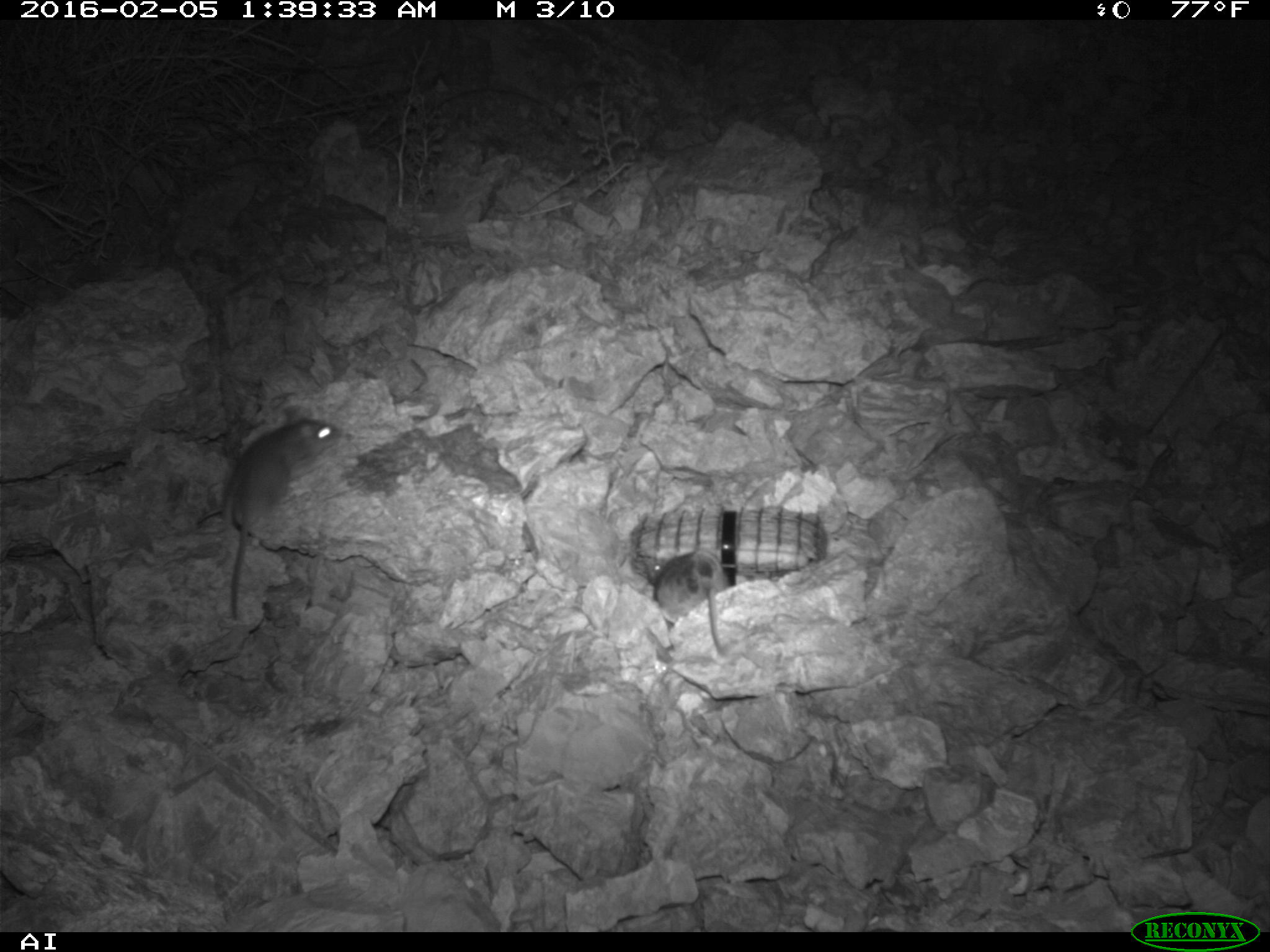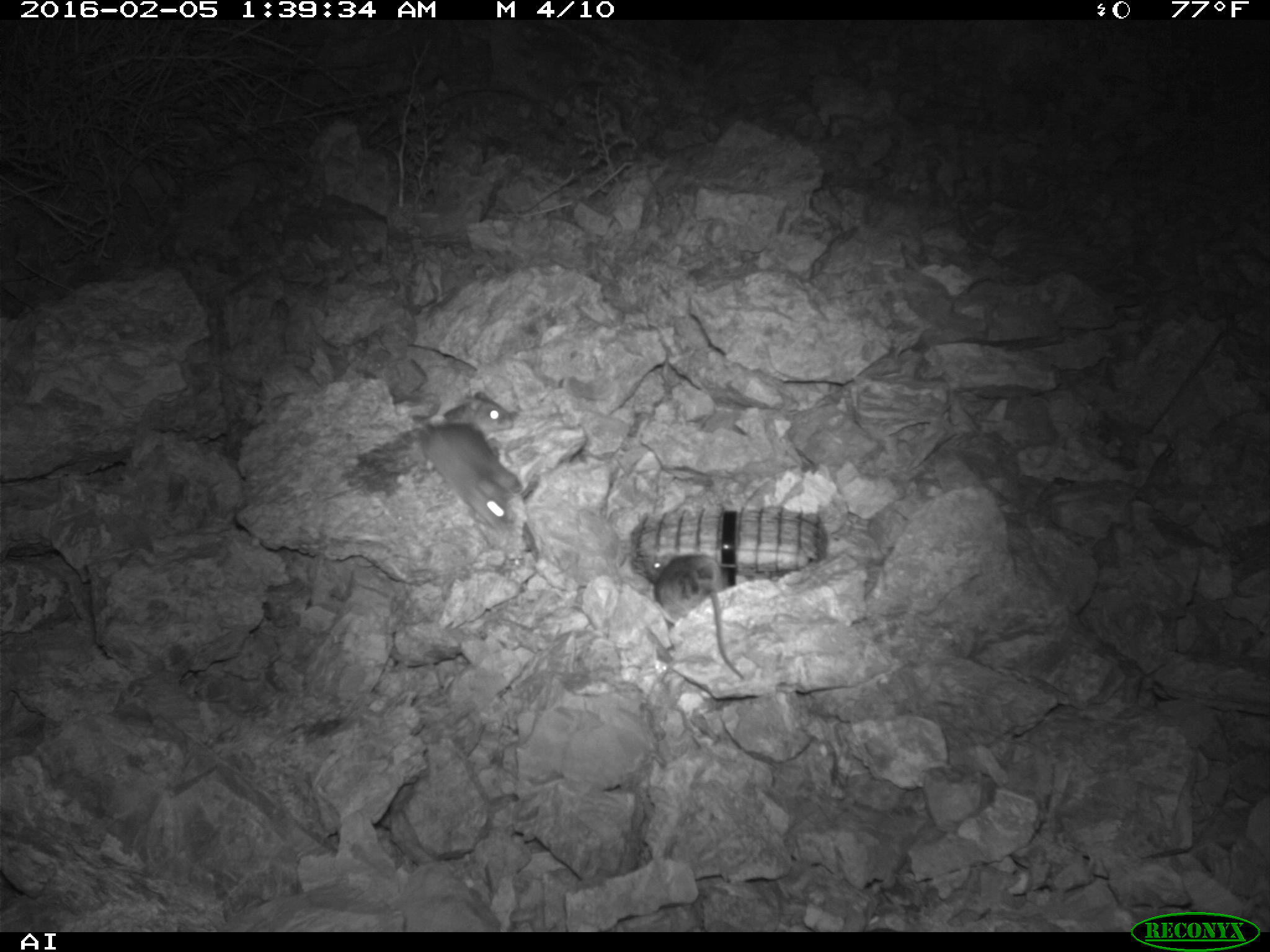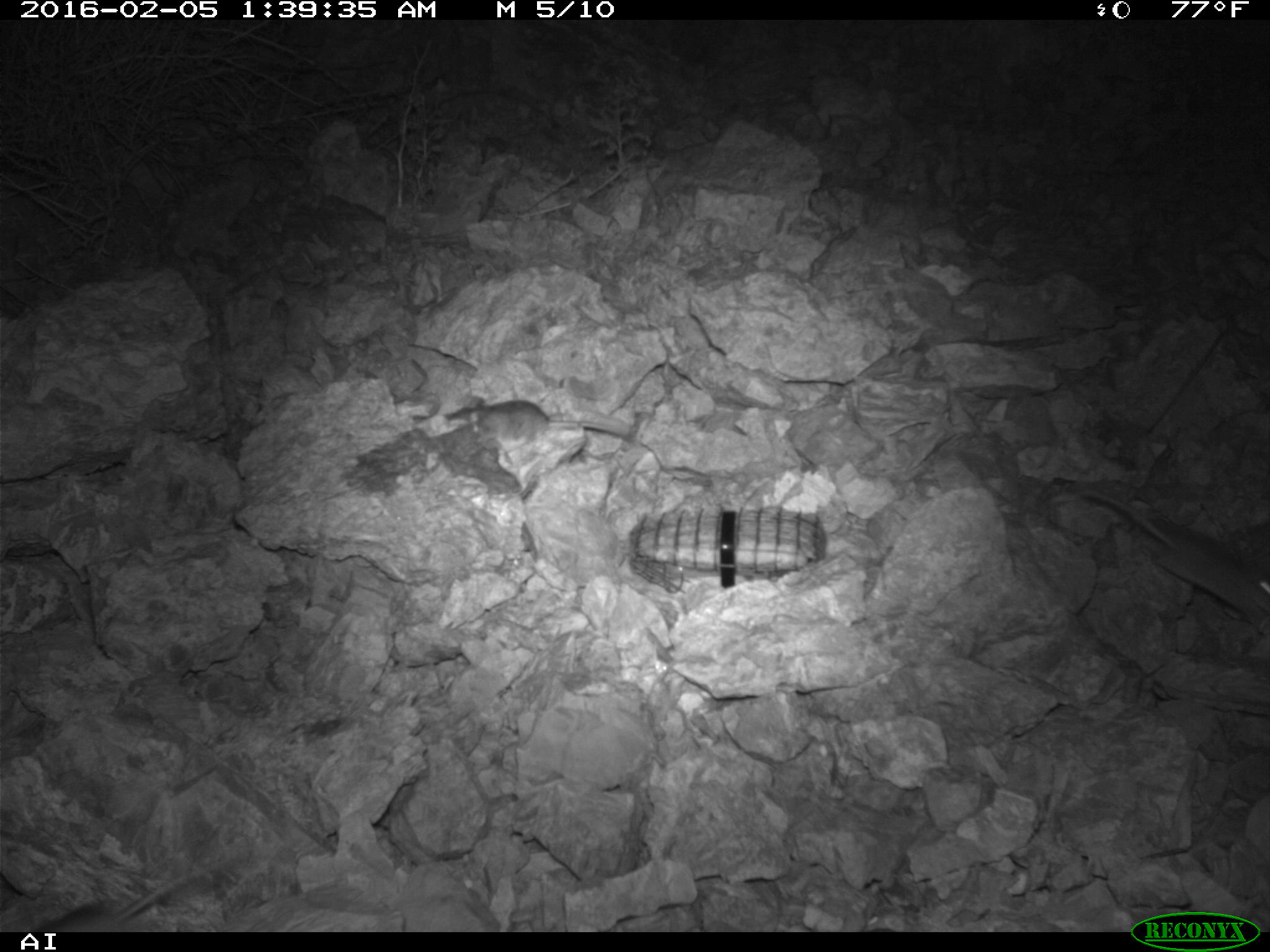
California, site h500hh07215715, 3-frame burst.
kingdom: Animalia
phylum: Chordata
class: Mammalia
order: Rodentia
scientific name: Rodentia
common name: rodent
Rodent (Rodentia).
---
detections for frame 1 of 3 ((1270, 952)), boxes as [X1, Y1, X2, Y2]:
rodent: [197, 405, 344, 619]; [655, 550, 724, 654]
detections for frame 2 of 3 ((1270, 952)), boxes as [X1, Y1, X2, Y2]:
rodent: [407, 423, 534, 527]; [647, 549, 746, 680]; [440, 390, 514, 432]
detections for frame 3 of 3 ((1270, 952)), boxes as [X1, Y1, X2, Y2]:
rodent: [1078, 485, 1269, 622]; [463, 399, 641, 447]